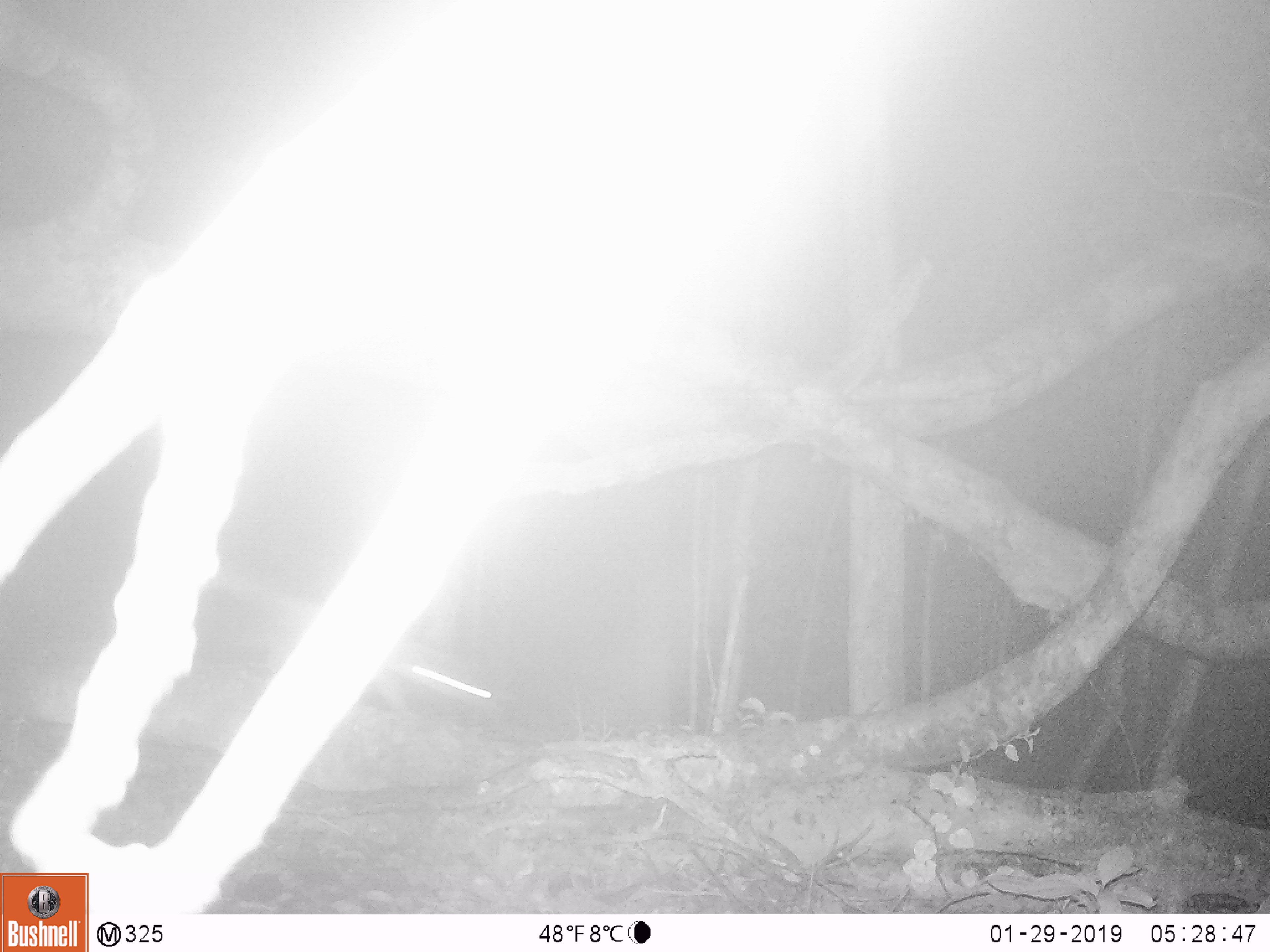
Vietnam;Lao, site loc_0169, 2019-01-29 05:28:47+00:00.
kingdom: Animalia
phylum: Chordata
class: Mammalia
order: Carnivora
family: Mustelidae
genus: Melogale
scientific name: Melogale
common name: ferret badger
Ferret badger (Melogale). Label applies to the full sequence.